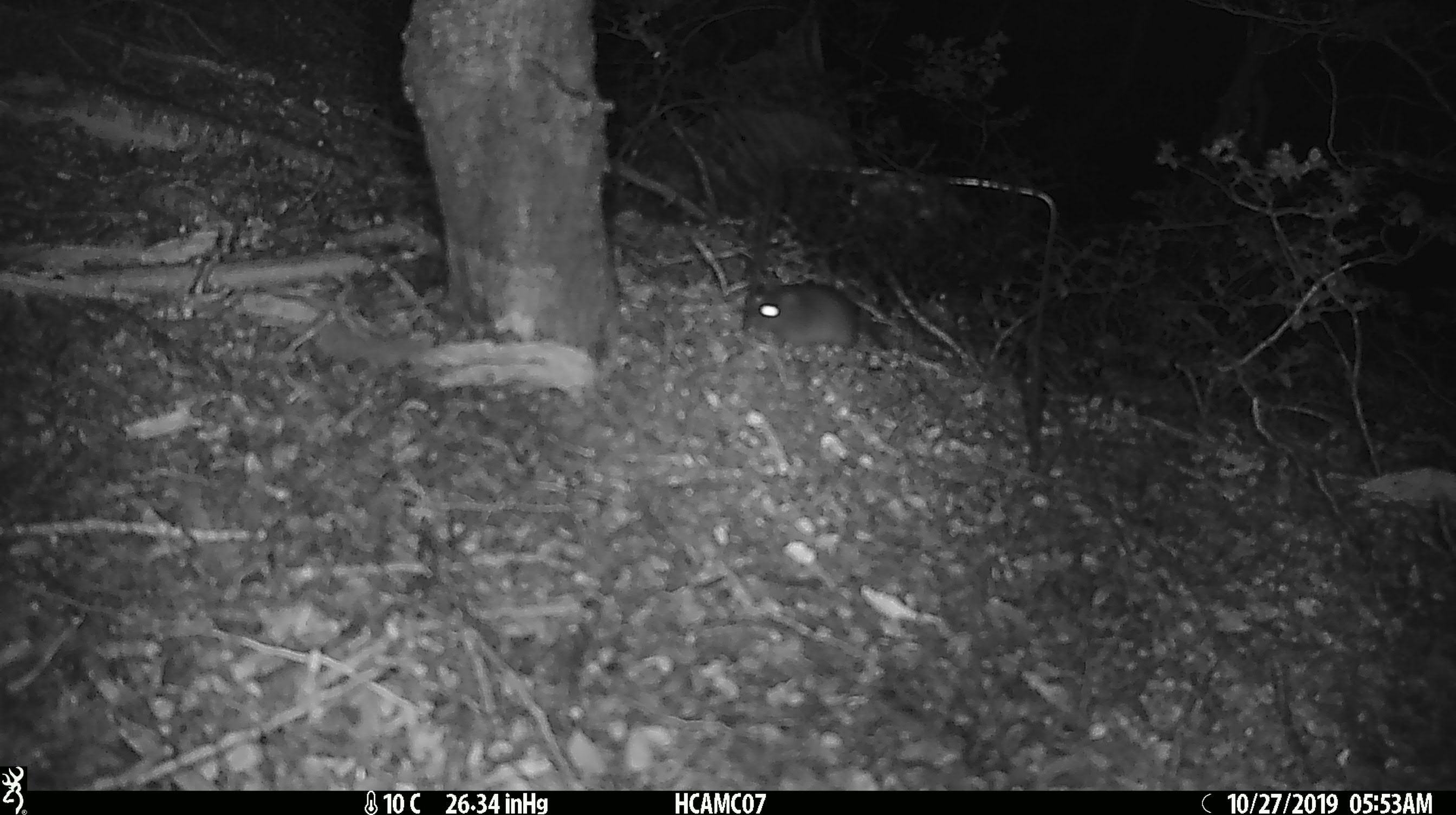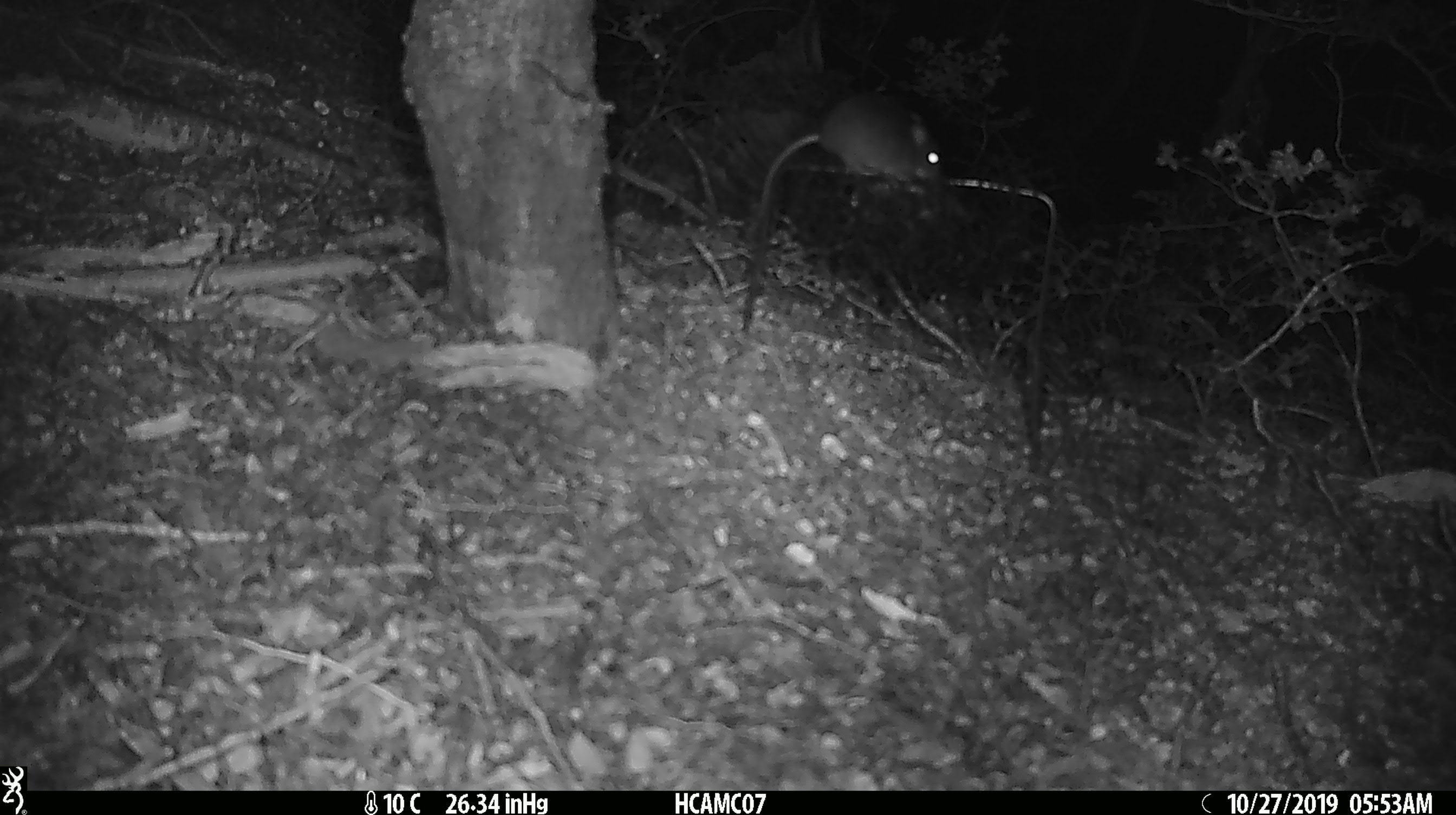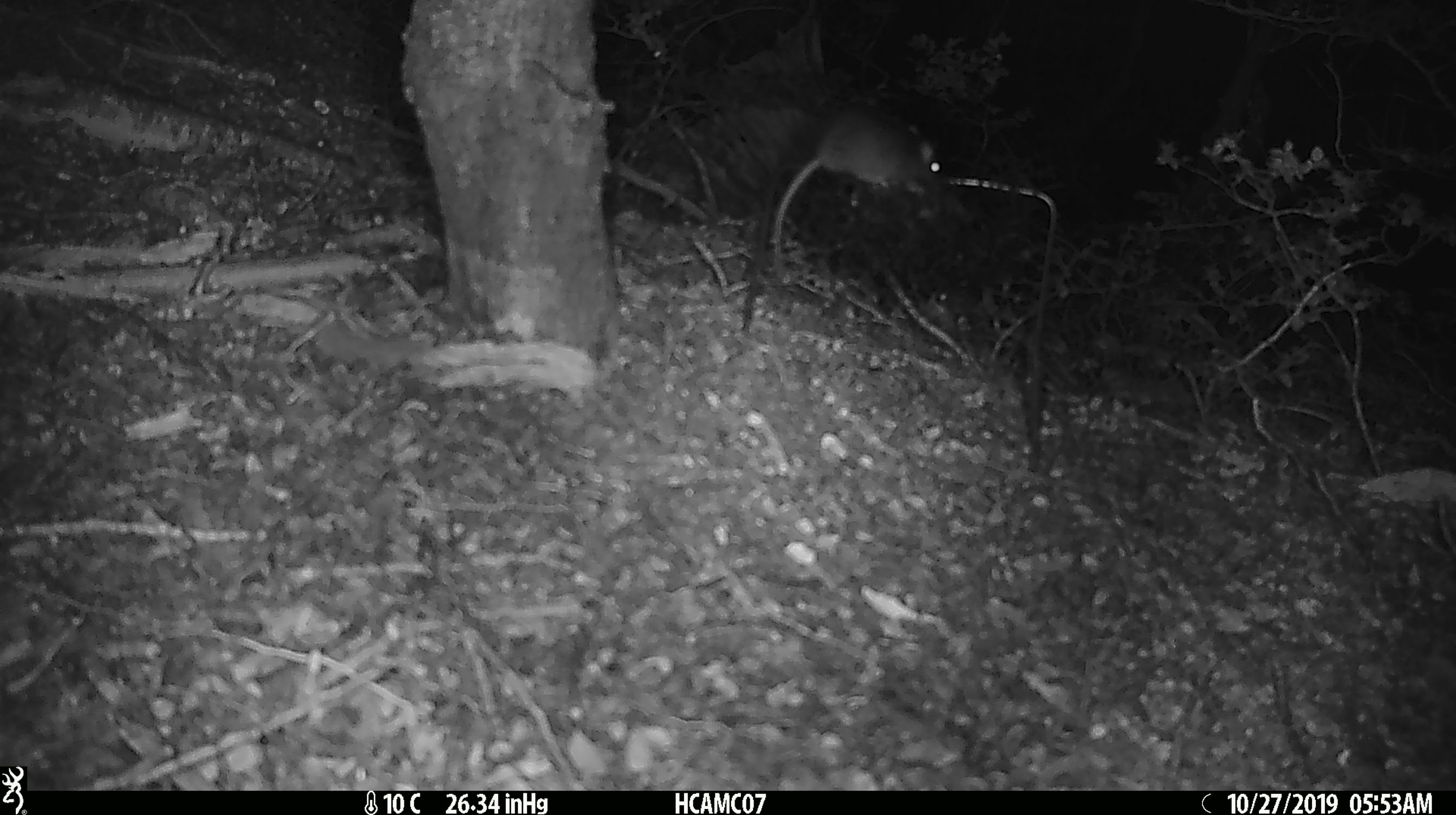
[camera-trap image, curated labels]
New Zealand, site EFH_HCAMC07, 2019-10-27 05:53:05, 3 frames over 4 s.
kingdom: Animalia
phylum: Chordata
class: Mammalia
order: Rodentia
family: Muridae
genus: Mus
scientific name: Mus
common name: mouse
Mouse (Mus).